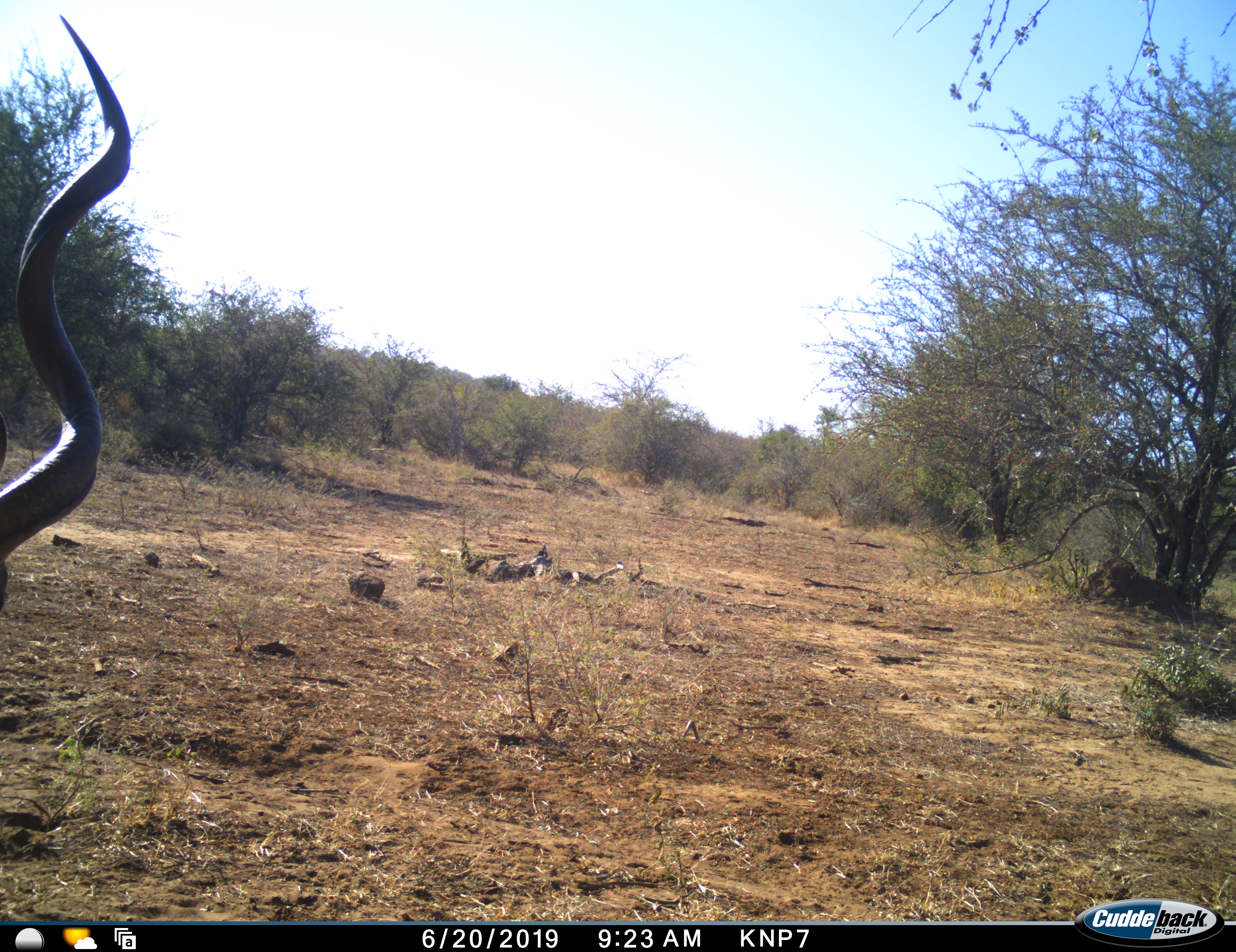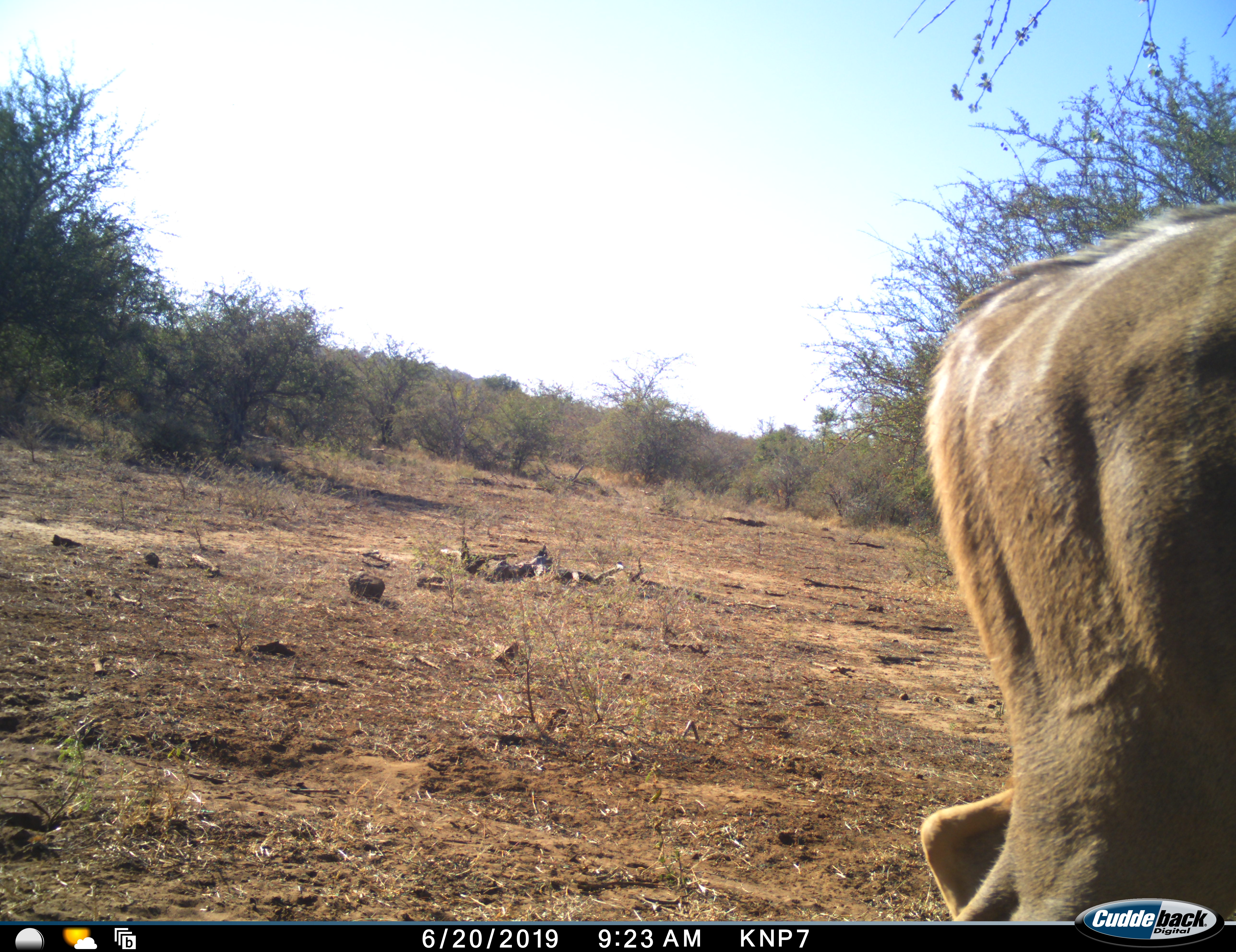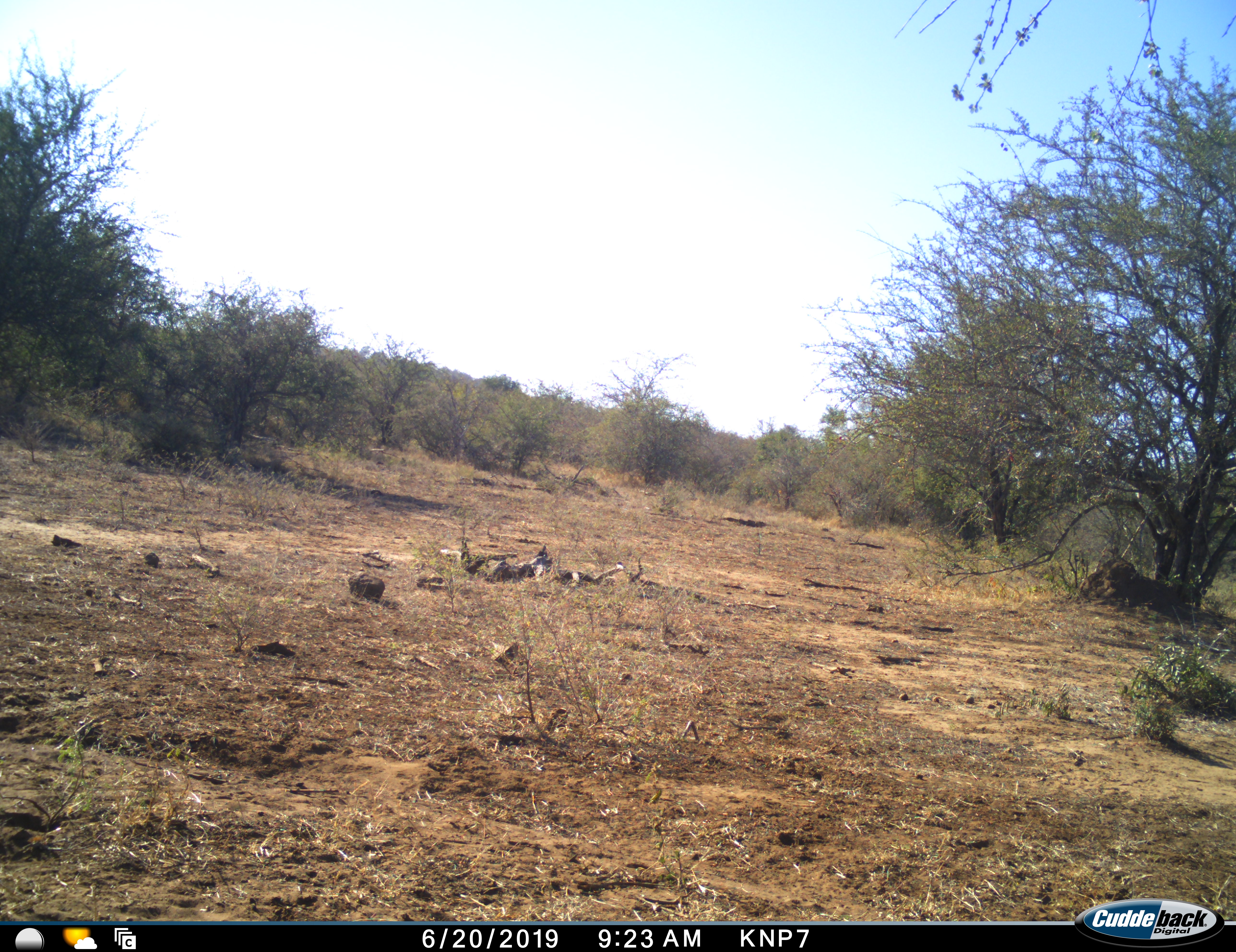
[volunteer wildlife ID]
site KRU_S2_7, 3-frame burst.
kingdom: Animalia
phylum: Chordata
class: Mammalia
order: Artiodactyla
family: Bovidae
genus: Tragelaphus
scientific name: Tragelaphus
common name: kudu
Kudu (Tragelaphus), count 1. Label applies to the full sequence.